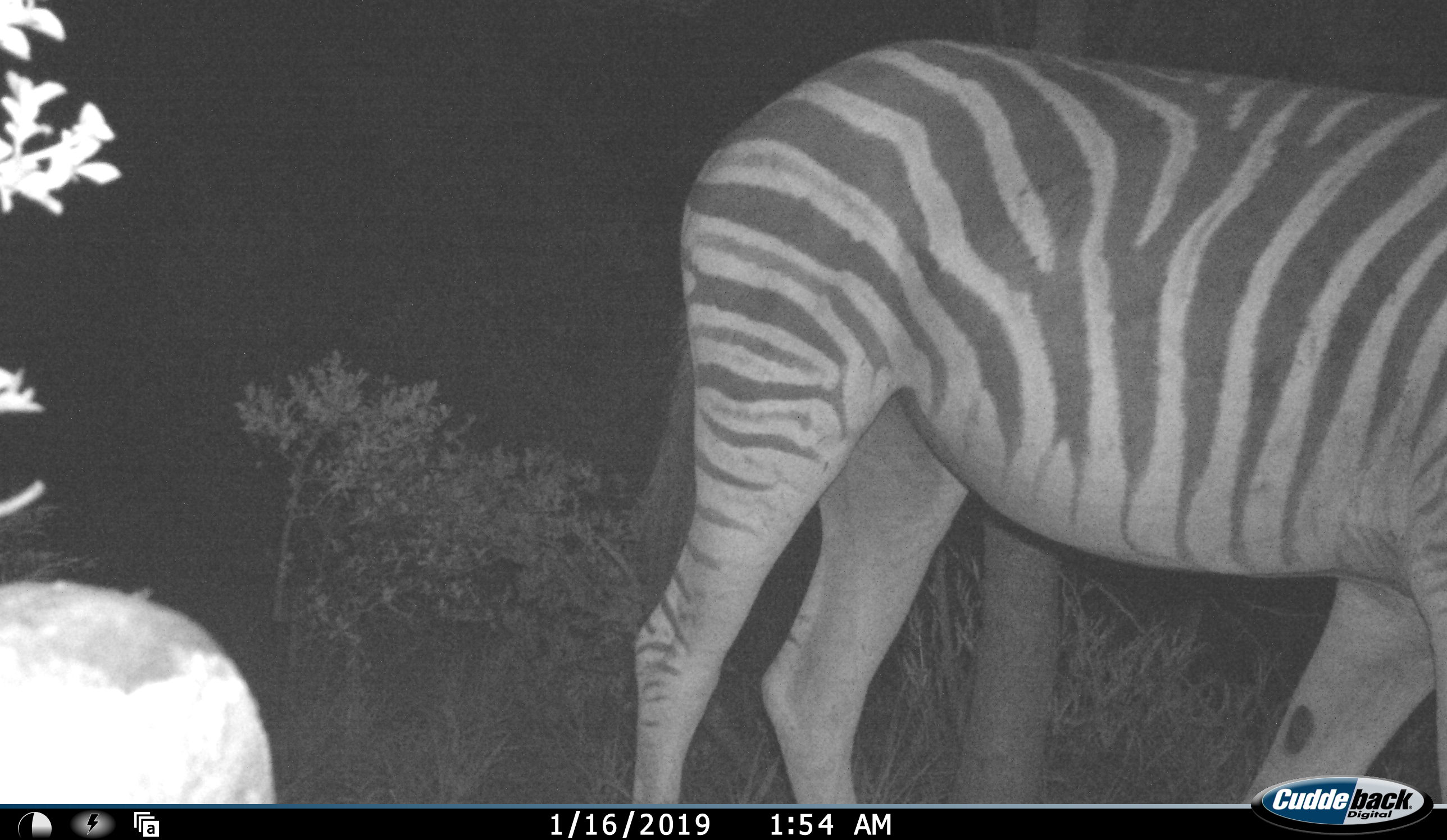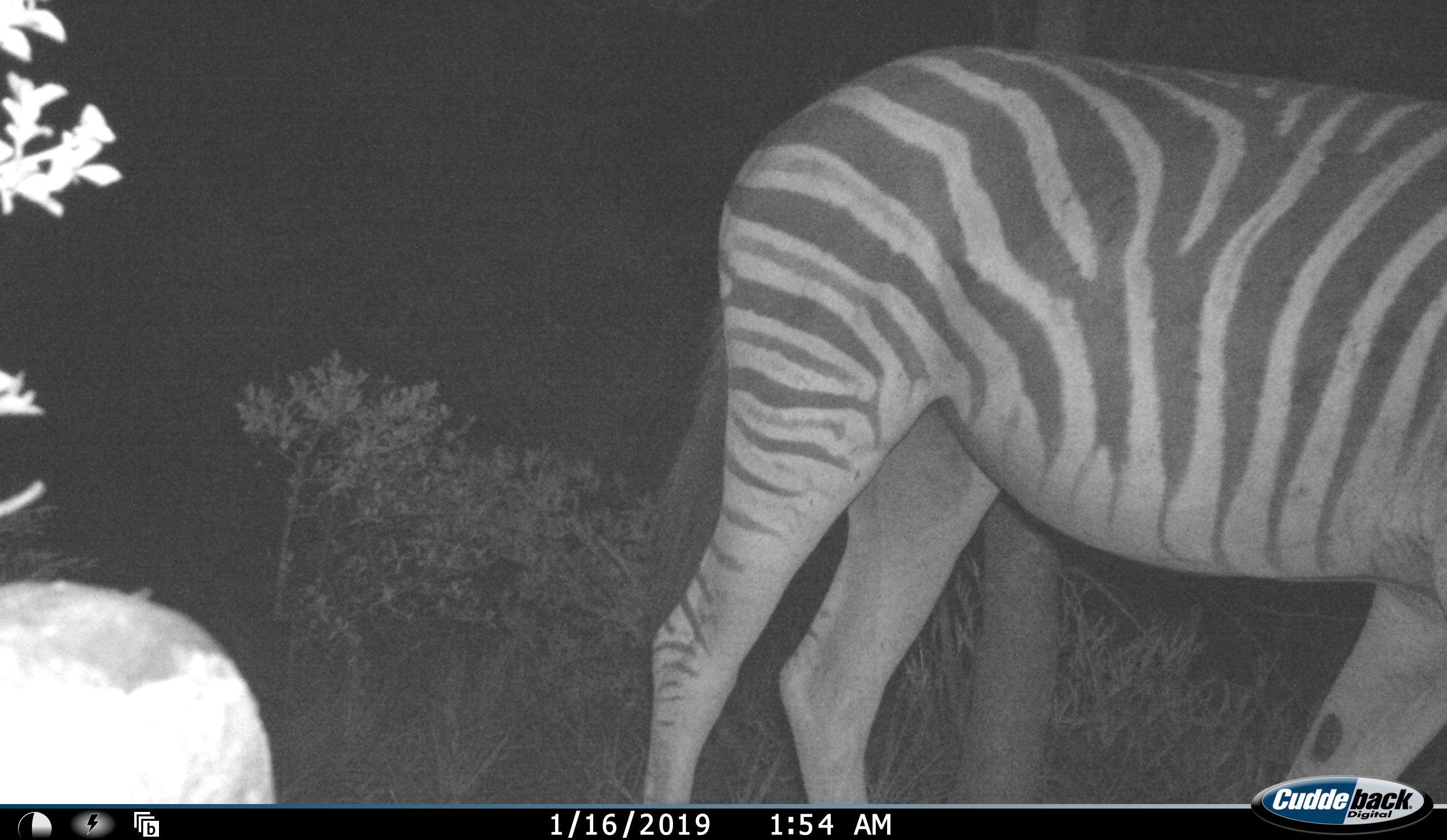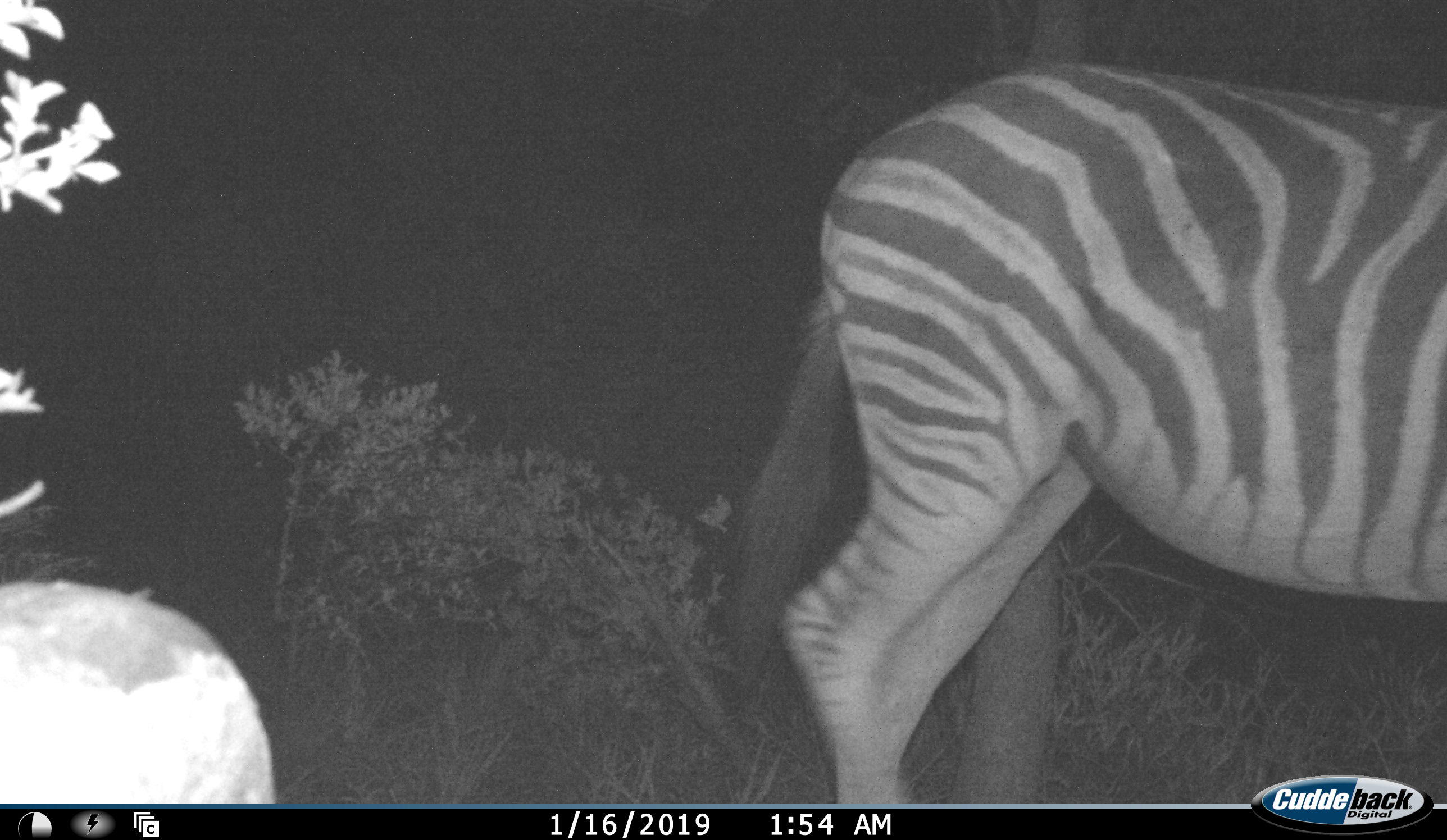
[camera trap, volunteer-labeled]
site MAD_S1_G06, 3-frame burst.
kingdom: Animalia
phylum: Chordata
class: Mammalia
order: Perissodactyla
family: Equidae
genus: Equus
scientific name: Equus quagga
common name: plains zebra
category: zebraplains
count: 1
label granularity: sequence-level